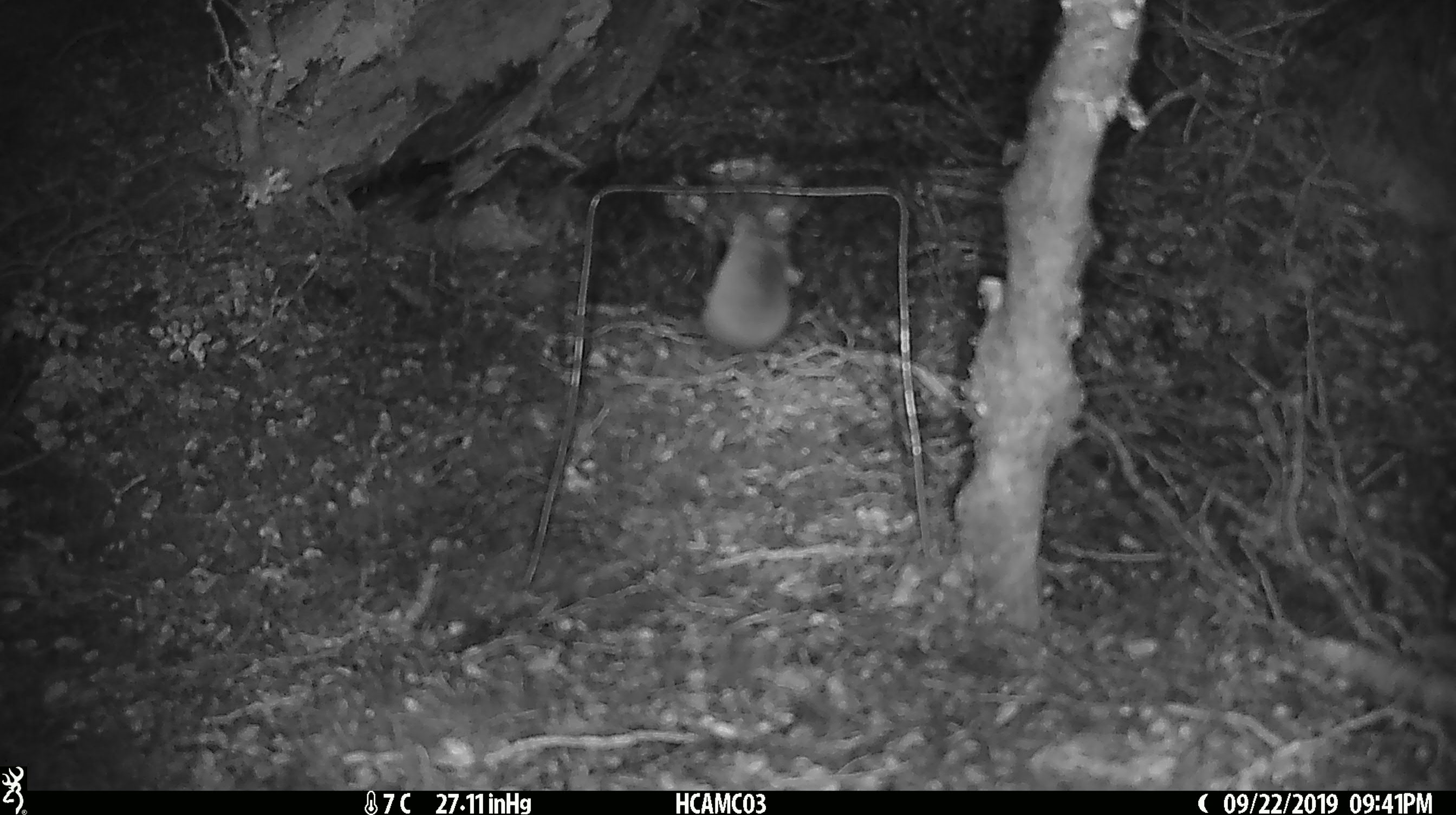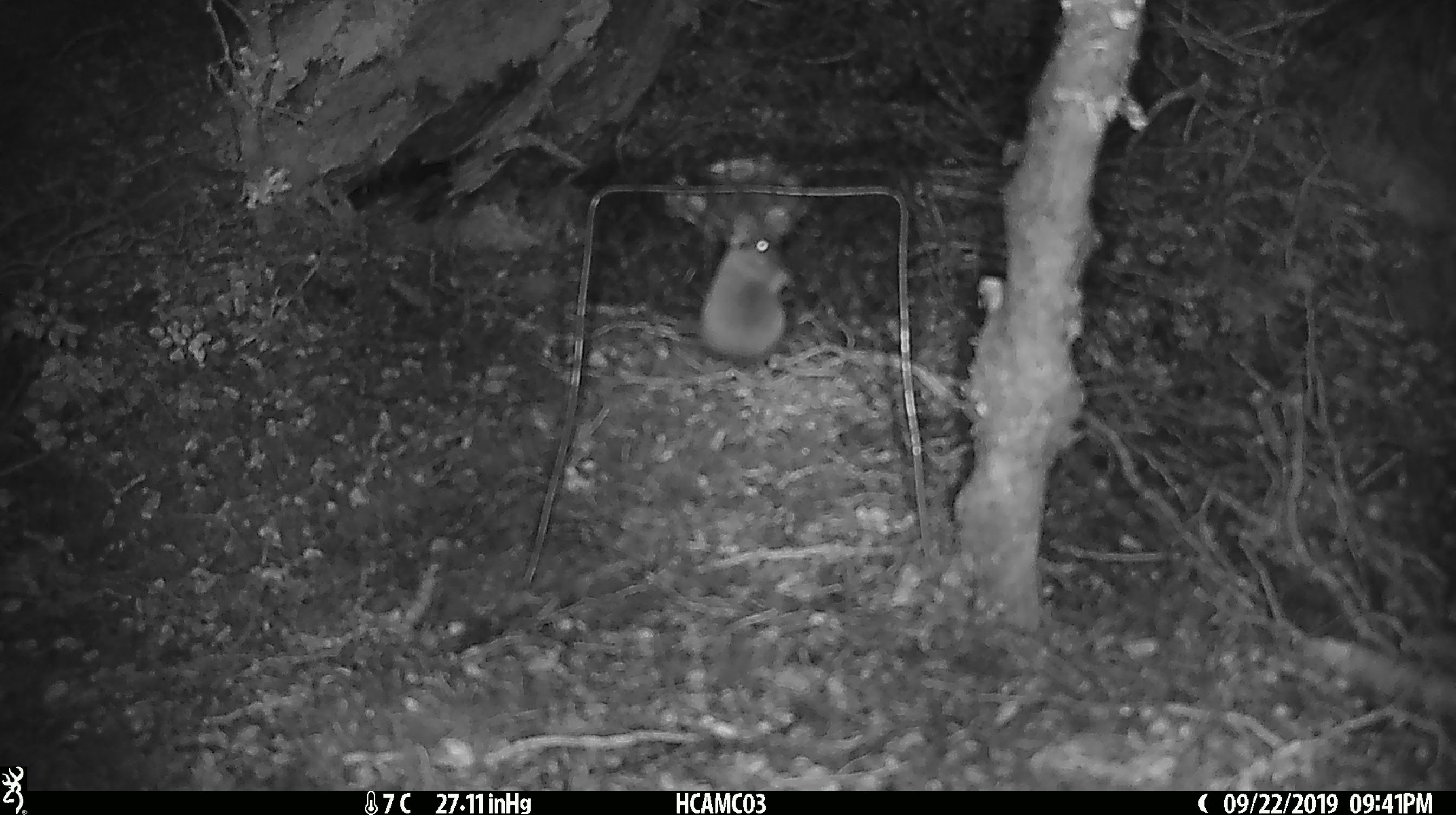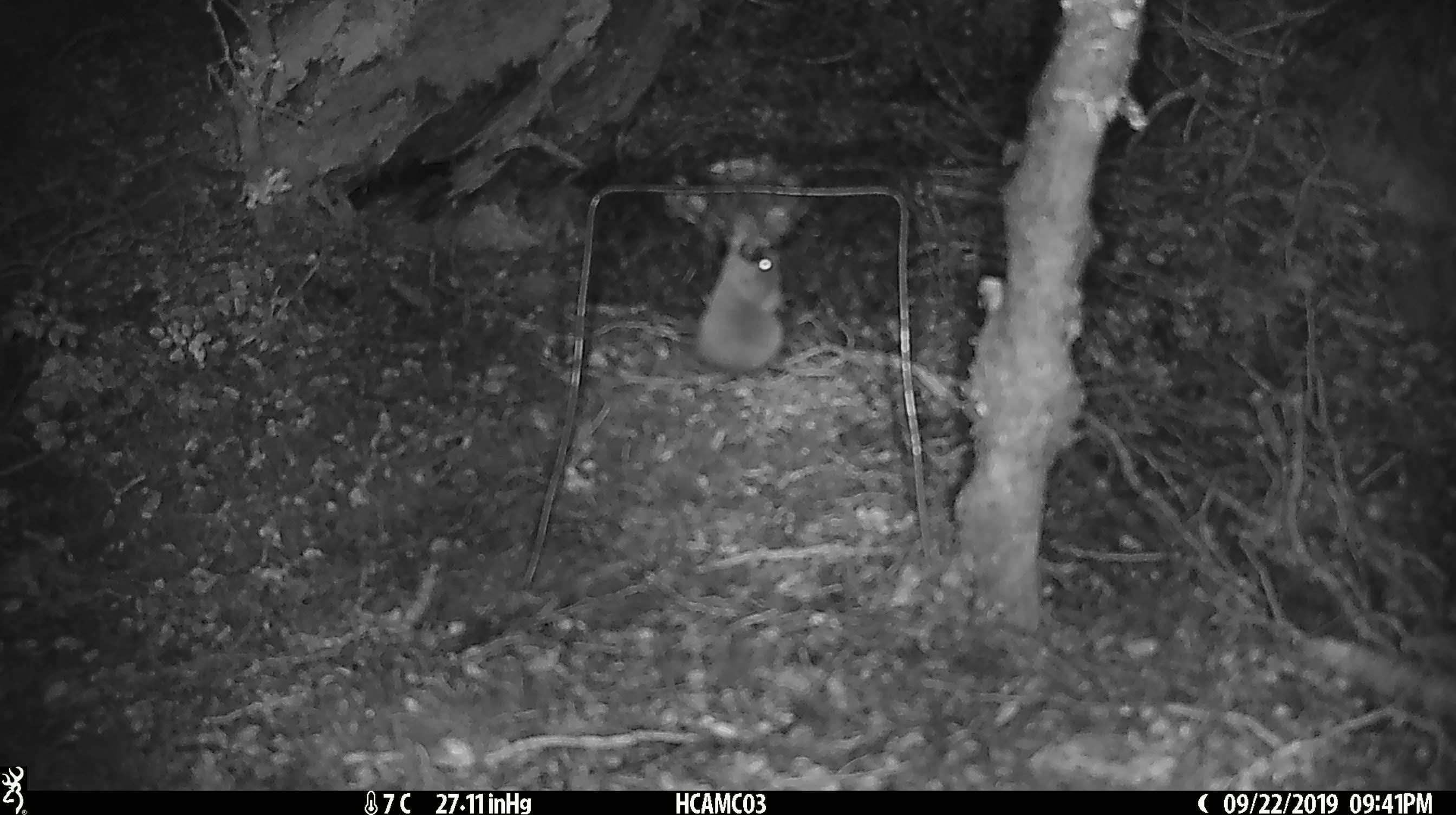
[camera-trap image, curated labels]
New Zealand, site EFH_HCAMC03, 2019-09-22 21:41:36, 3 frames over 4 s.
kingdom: Animalia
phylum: Chordata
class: Mammalia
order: Rodentia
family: Muridae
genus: Mus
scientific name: Mus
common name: mouse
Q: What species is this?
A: Mouse (Mus).